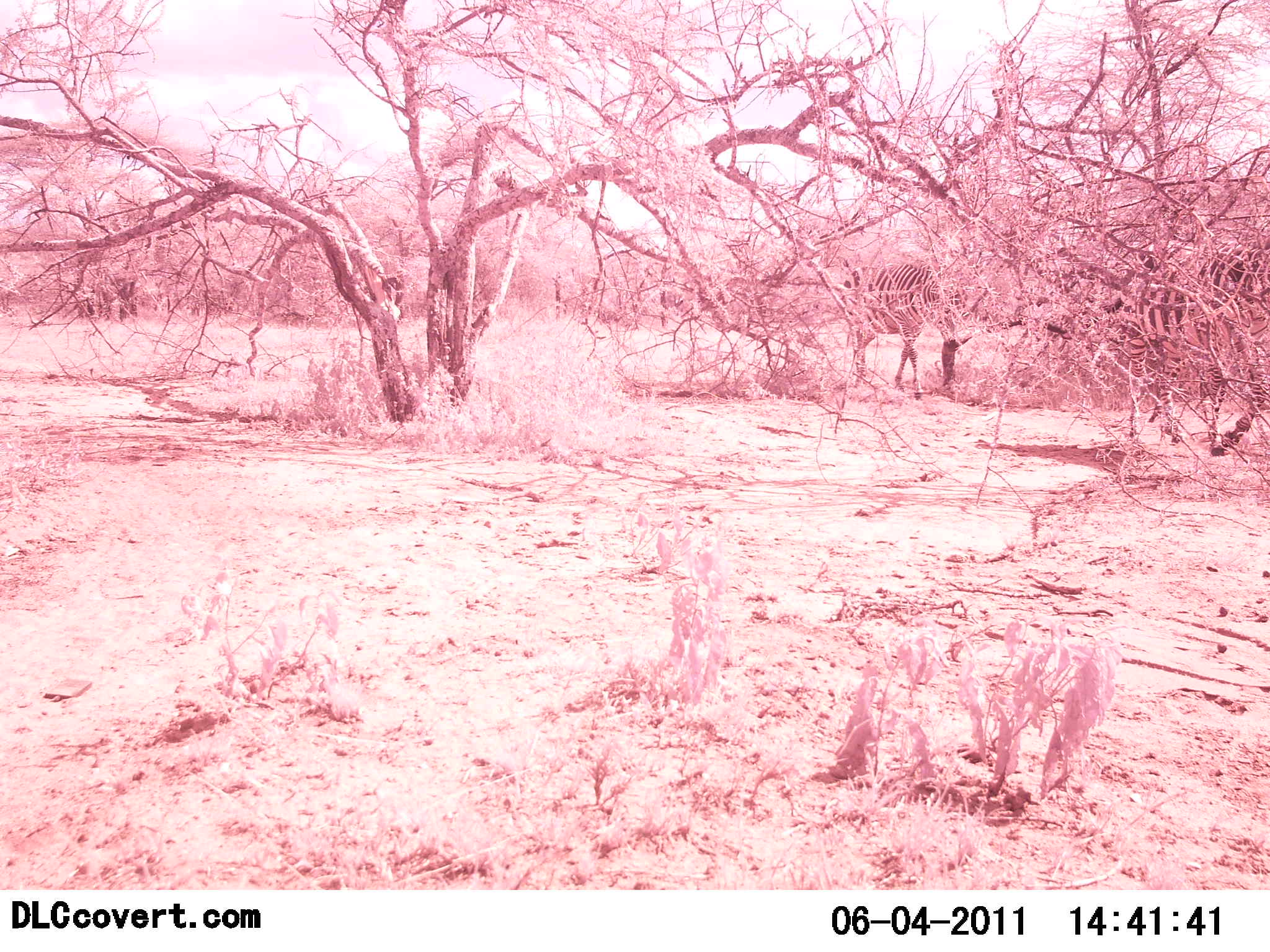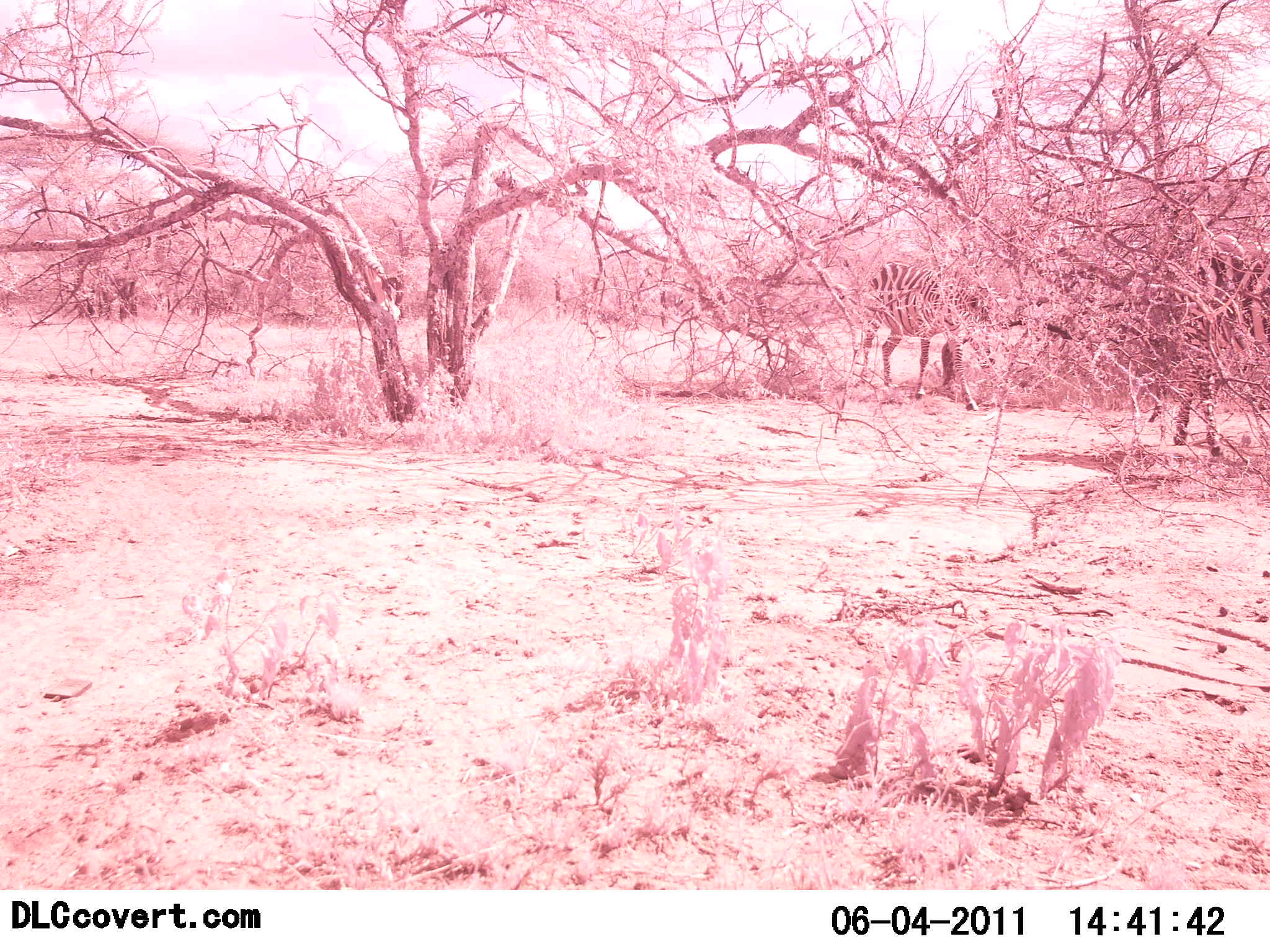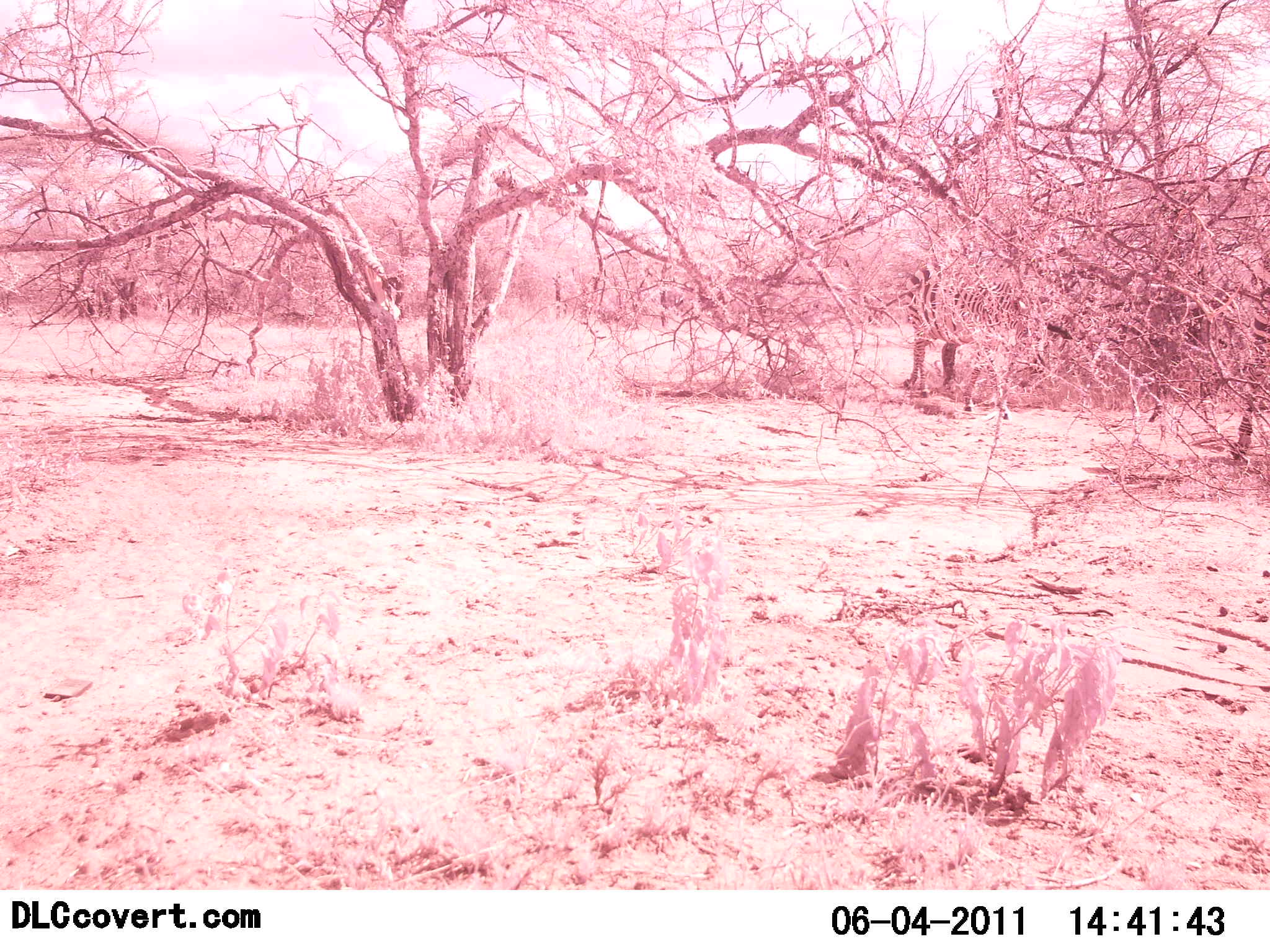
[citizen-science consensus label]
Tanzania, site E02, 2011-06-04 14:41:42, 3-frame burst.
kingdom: Animalia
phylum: Chordata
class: Mammalia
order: Perissodactyla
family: Equidae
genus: Equus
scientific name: Equus quagga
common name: plains zebra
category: zebra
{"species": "zebra (plains zebra) (Equus quagga)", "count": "2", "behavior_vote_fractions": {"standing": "9%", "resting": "0%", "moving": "100%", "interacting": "0%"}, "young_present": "0%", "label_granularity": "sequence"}